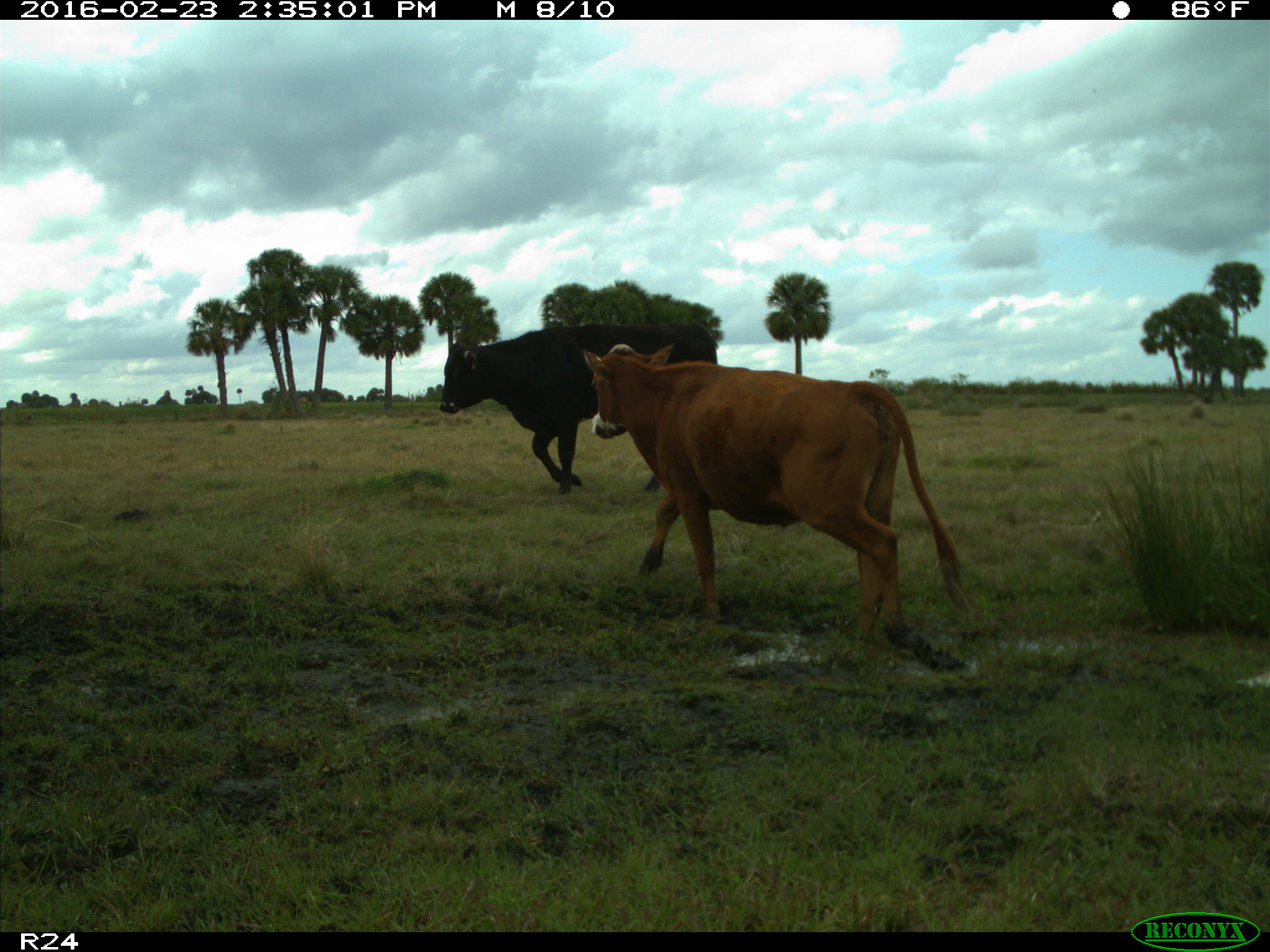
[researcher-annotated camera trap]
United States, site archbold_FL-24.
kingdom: Animalia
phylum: Chordata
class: Mammalia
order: Artiodactyla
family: Bovidae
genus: Bos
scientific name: Bos taurus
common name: domestic cow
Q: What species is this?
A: Bos taurus (domestic cow).